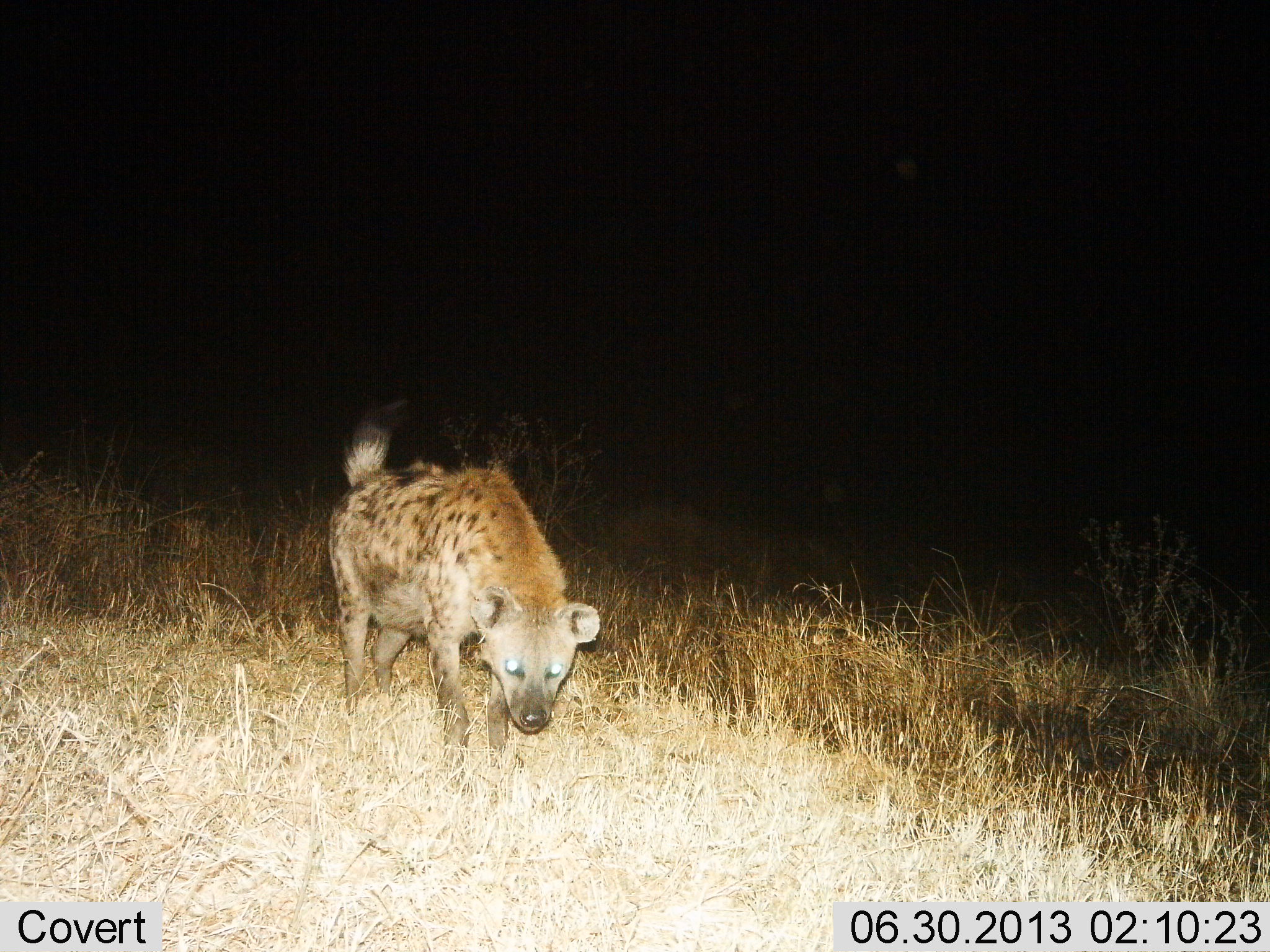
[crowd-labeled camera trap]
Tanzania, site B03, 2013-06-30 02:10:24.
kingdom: Animalia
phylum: Chordata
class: Mammalia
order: Carnivora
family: Hyaenidae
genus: Crocuta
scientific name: Crocuta crocuta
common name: spotted hyena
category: hyenaspotted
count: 1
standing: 29%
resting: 0%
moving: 71%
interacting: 0%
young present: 0%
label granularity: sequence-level